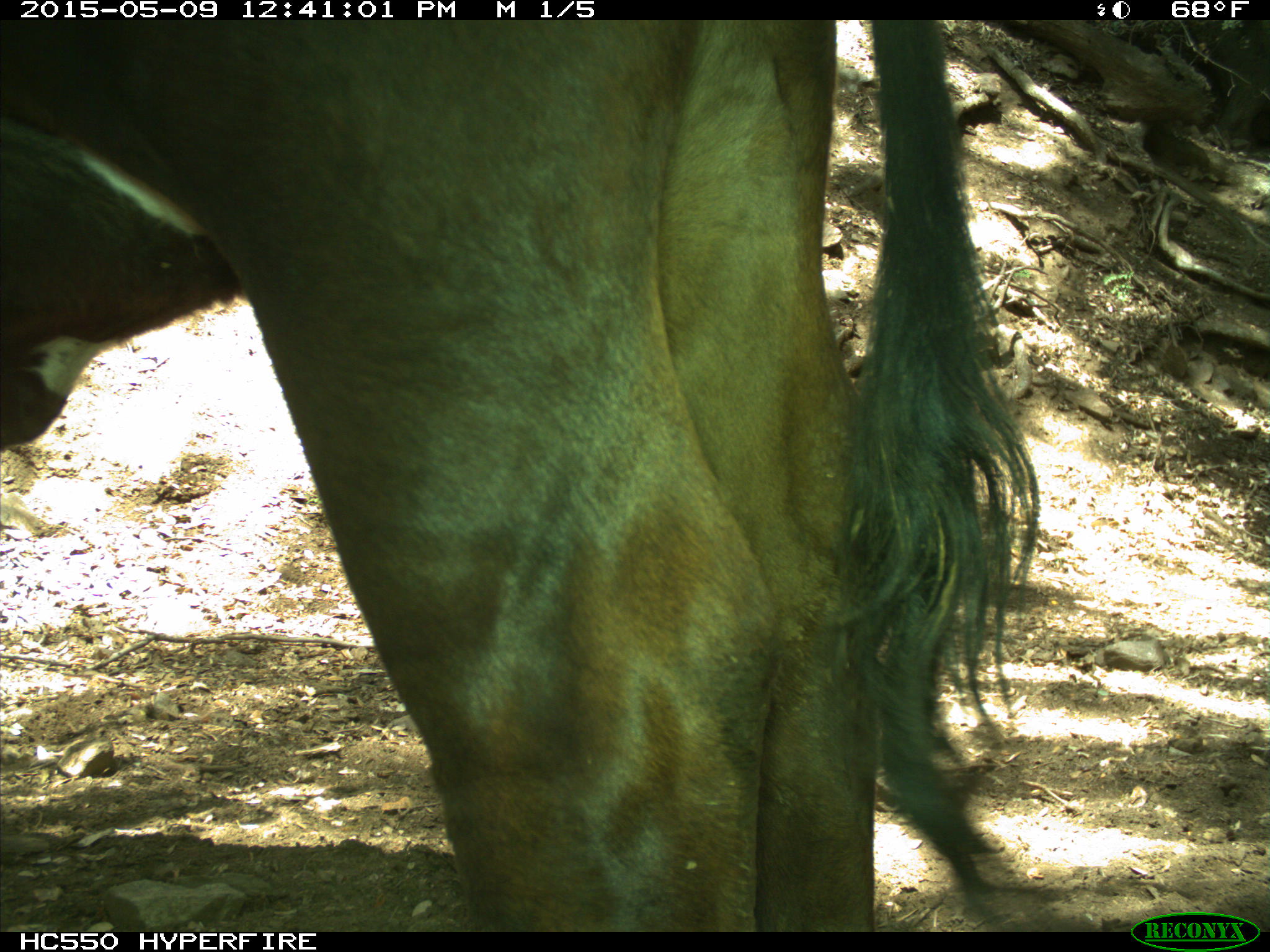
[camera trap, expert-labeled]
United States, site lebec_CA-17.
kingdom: Animalia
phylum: Chordata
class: Mammalia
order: Artiodactyla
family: Bovidae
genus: Bos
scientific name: Bos taurus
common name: domestic cow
Bos taurus (domestic cow).